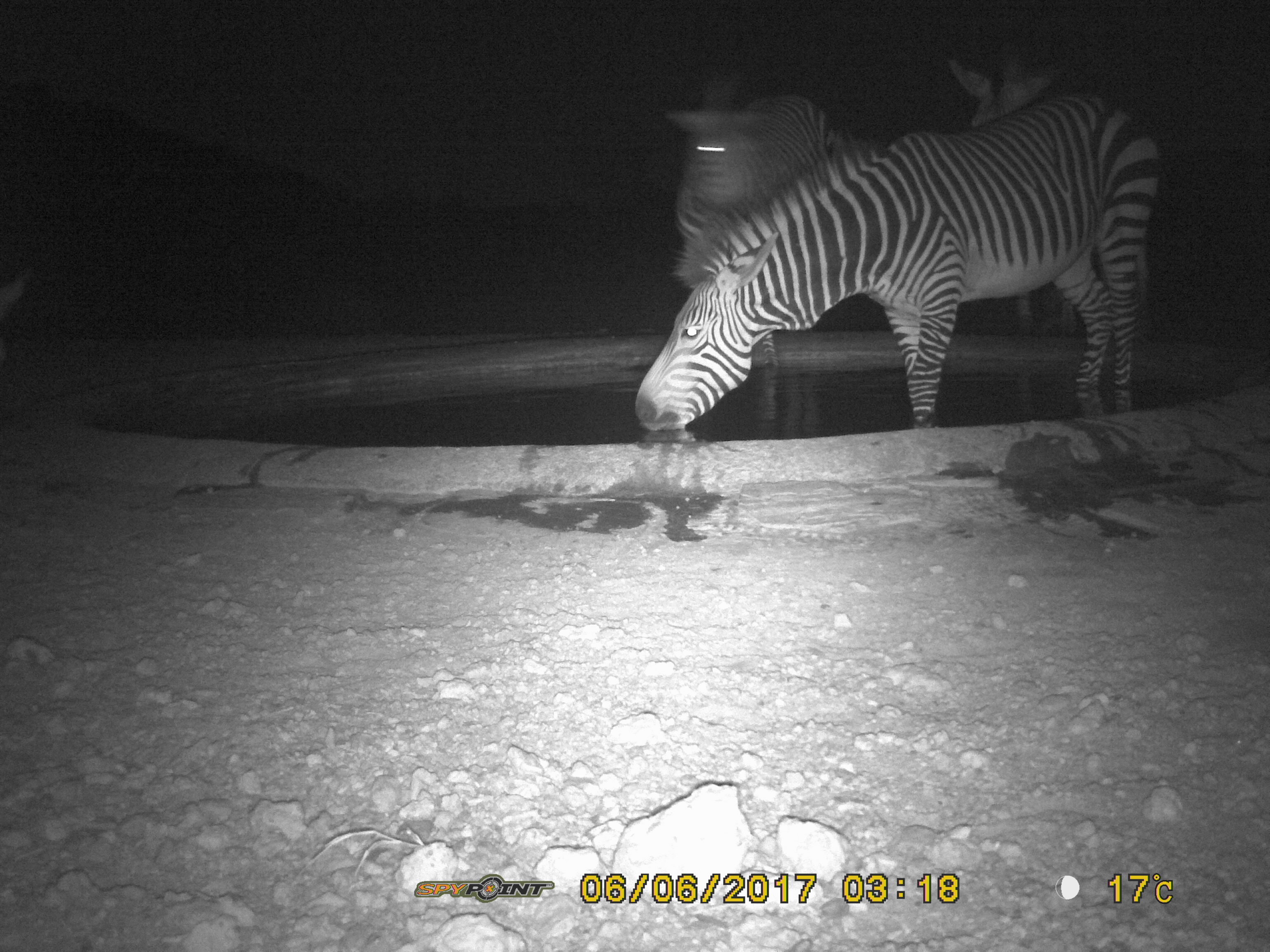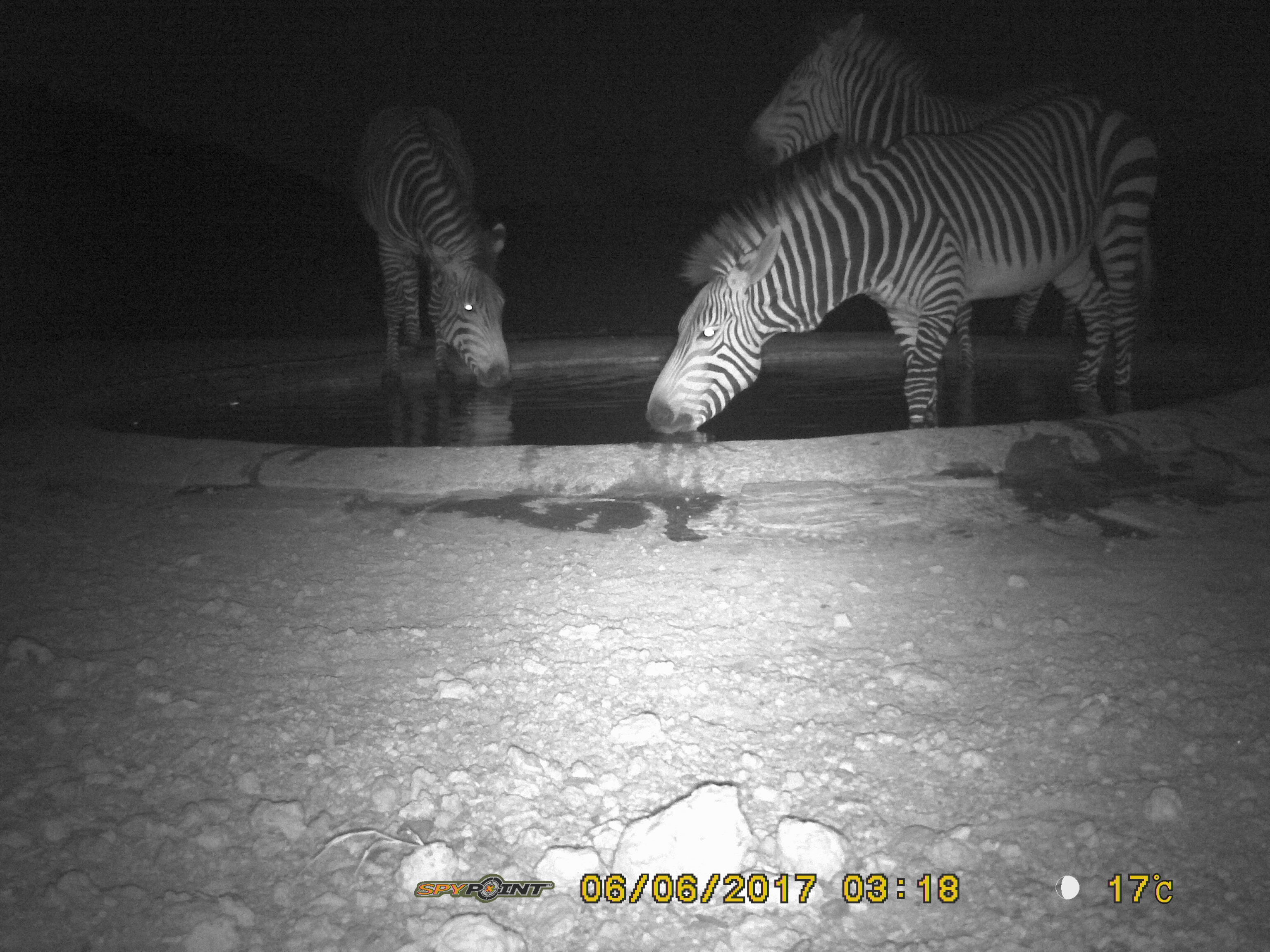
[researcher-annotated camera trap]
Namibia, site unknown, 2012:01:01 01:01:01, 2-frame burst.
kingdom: Animalia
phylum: Chordata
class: Mammalia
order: Perissodactyla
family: Equidae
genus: Equus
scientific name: Equus zebra hartmannae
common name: hartmann's mountain zebra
Equus zebra hartmannae (hartmann's mountain zebra).